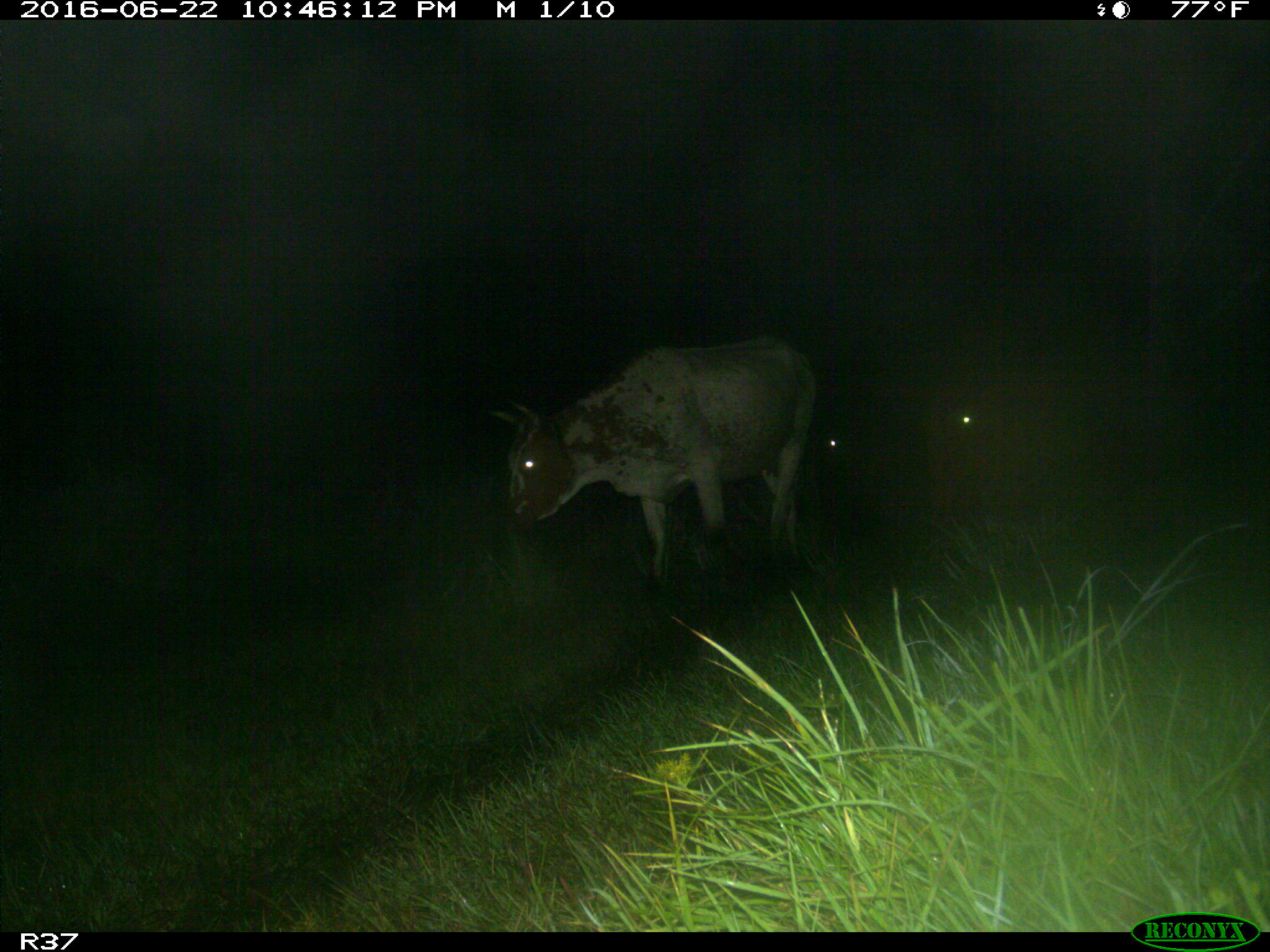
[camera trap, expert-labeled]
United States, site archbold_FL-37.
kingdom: Animalia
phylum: Chordata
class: Mammalia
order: Artiodactyla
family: Bovidae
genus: Bos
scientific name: Bos taurus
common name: domestic cow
Bos taurus (domestic cow).